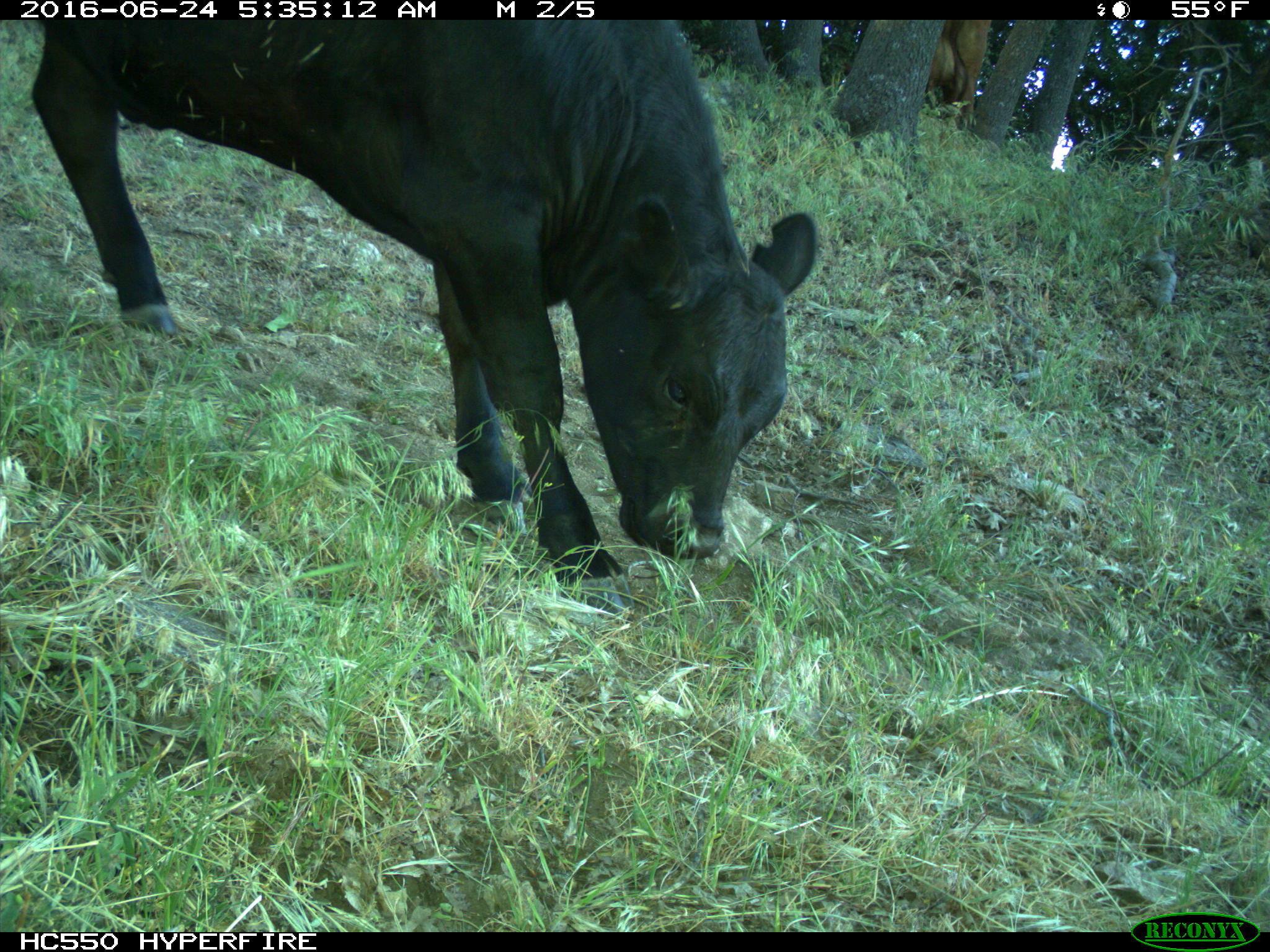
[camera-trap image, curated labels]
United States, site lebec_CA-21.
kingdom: Animalia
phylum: Chordata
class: Mammalia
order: Artiodactyla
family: Bovidae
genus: Bos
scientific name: Bos taurus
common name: domestic cow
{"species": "Bos taurus (domestic cow)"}